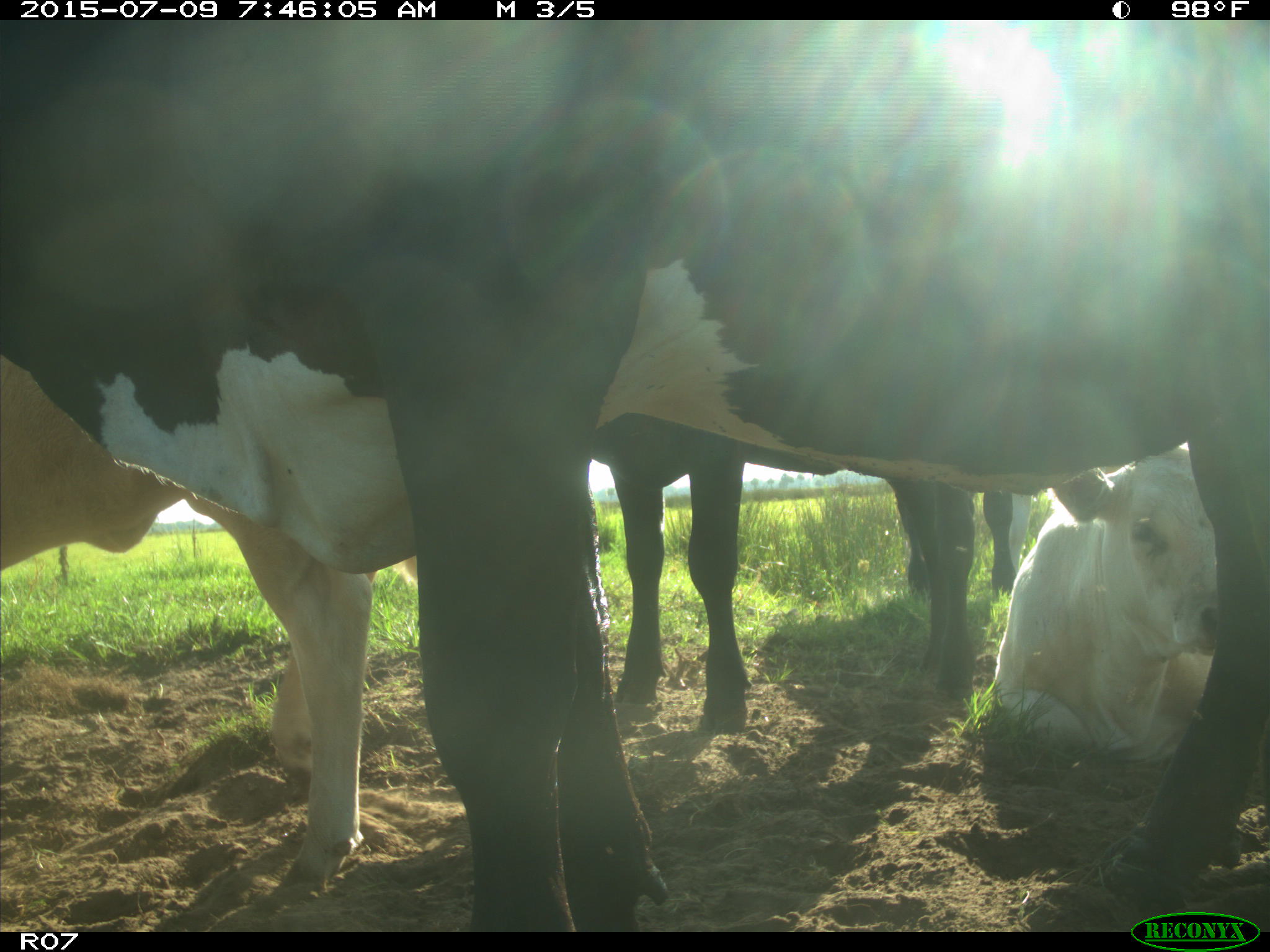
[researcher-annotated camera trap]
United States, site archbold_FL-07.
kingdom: Animalia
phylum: Chordata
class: Mammalia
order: Artiodactyla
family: Bovidae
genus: Bos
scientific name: Bos taurus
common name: domestic cow